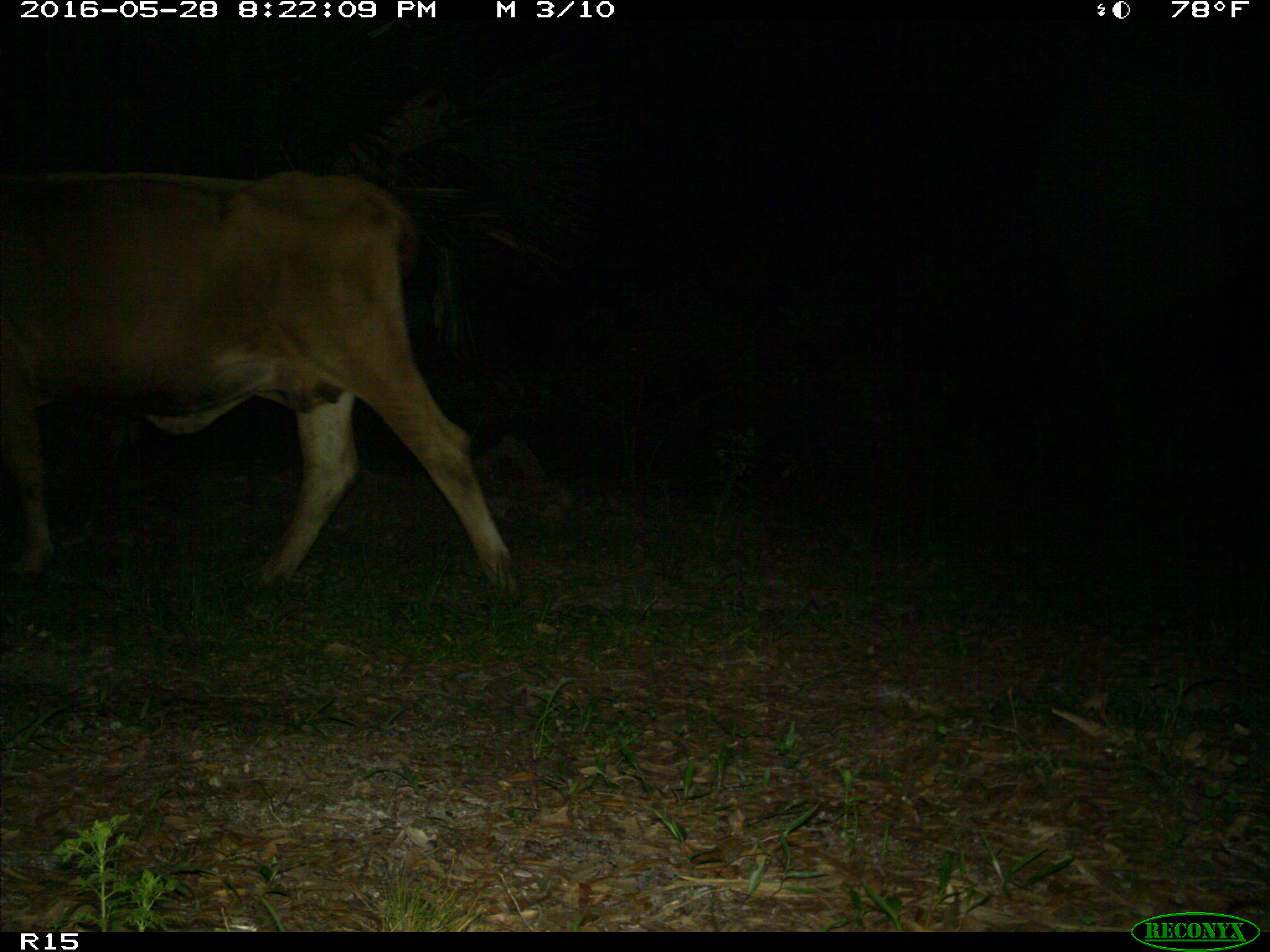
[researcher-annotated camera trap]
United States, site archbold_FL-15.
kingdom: Animalia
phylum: Chordata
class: Mammalia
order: Artiodactyla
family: Bovidae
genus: Bos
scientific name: Bos taurus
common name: domestic cow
Bos taurus (domestic cow).